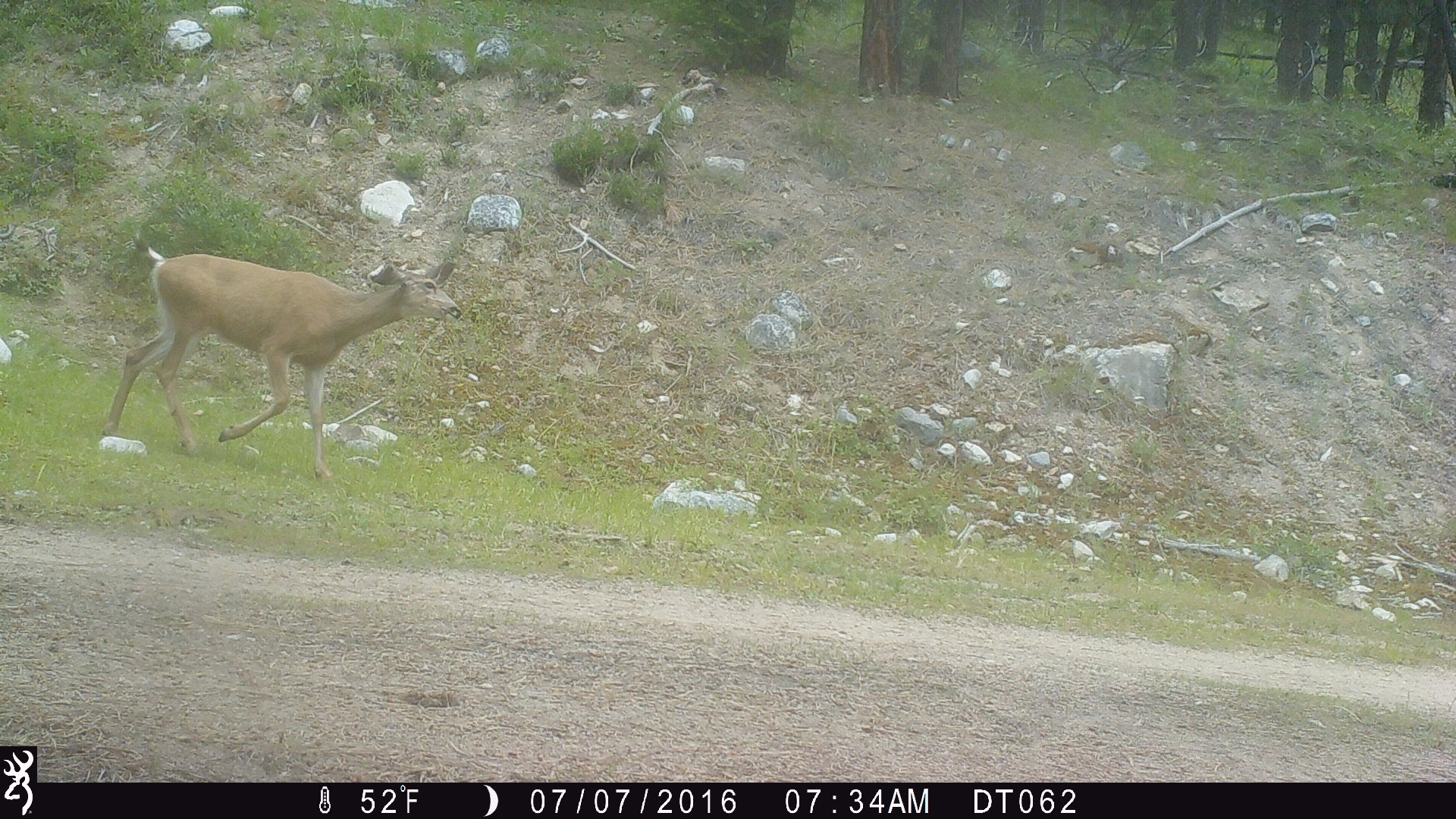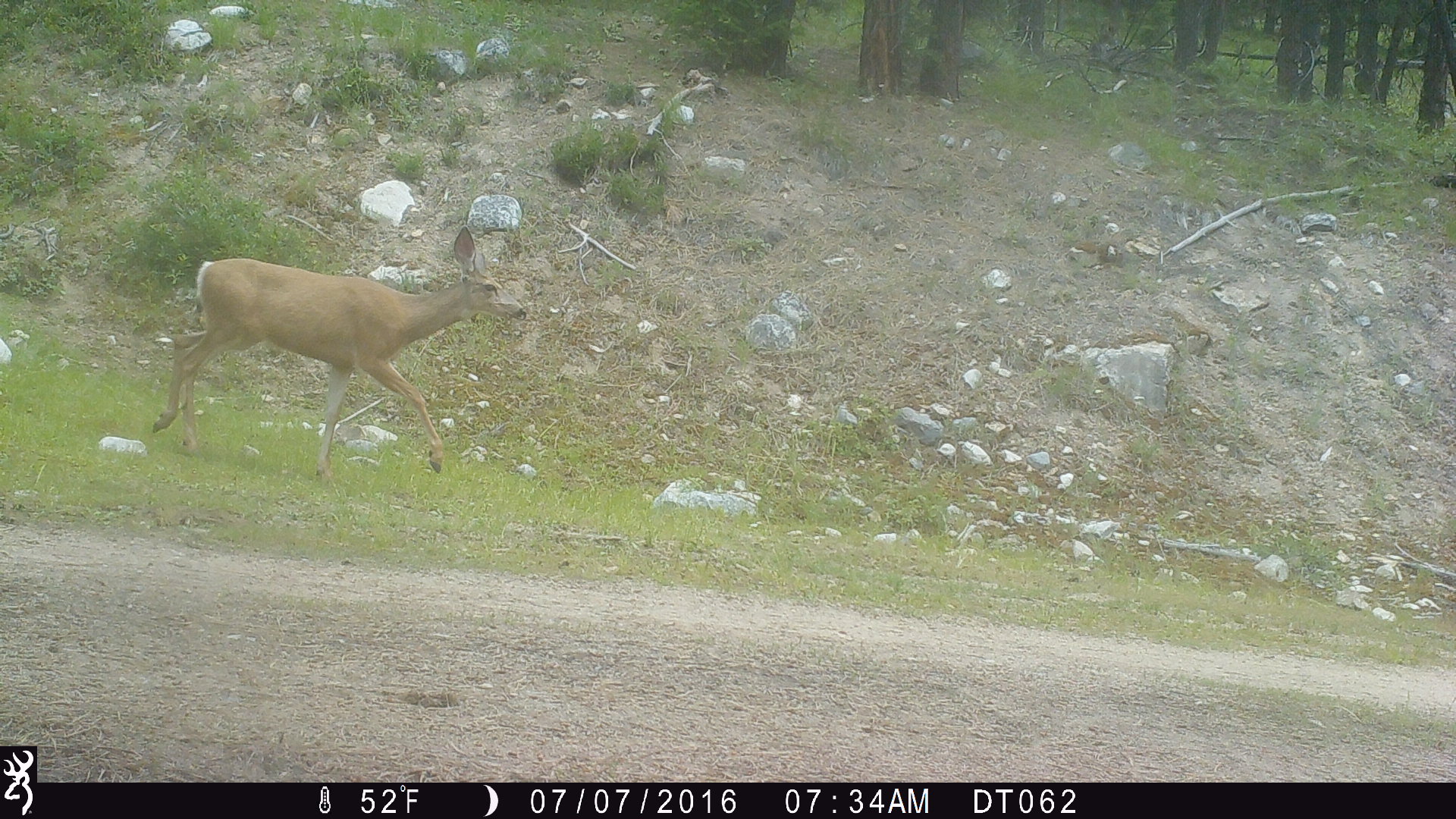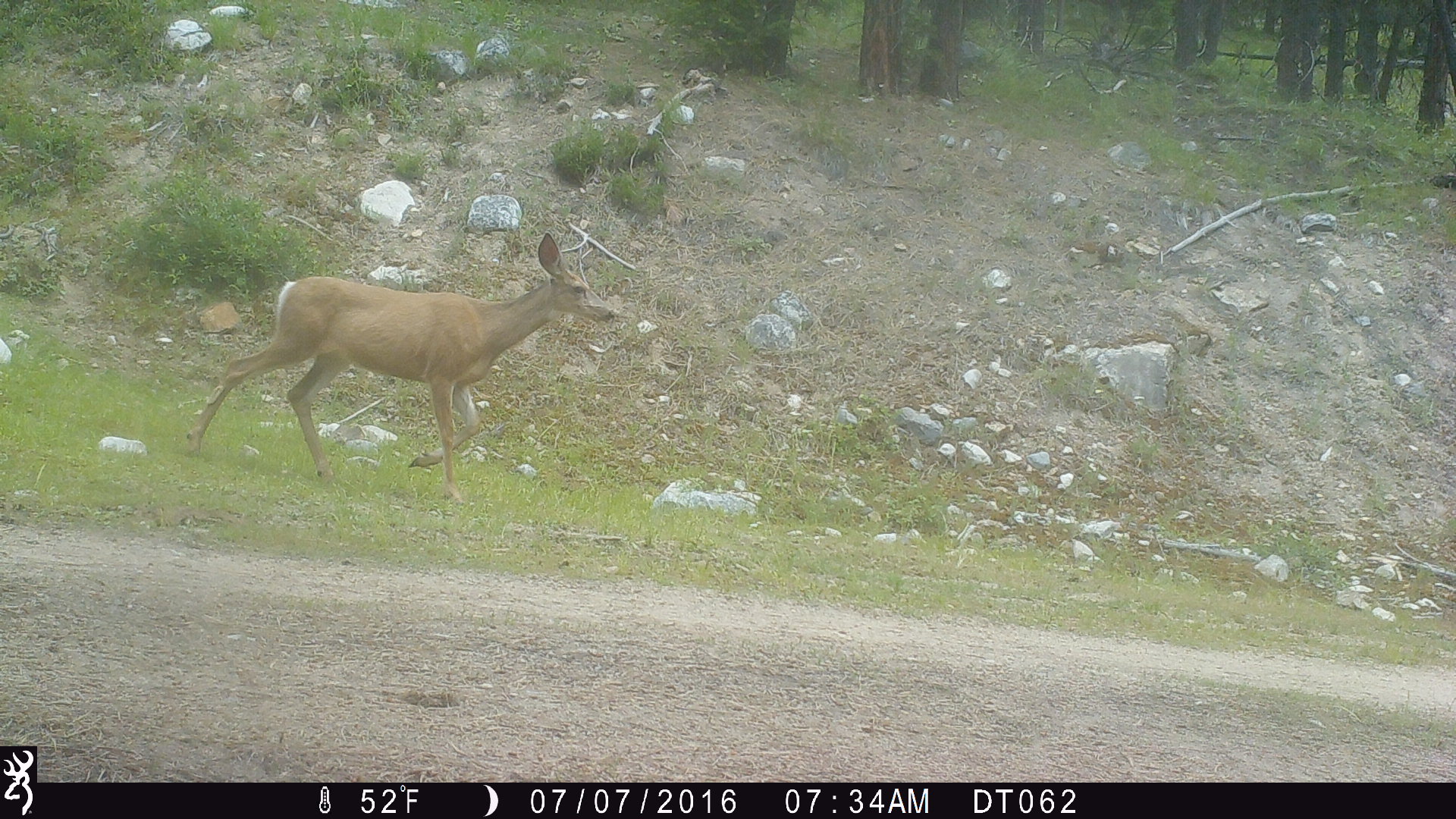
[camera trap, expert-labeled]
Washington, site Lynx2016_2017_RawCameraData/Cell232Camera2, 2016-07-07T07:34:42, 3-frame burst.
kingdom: Animalia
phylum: Chordata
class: Mammalia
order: Artiodactyla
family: Cervidae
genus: Odocoileus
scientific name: Odocoileus hemionus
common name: mule deer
Odocoileus hemionus (mule deer). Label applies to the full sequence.